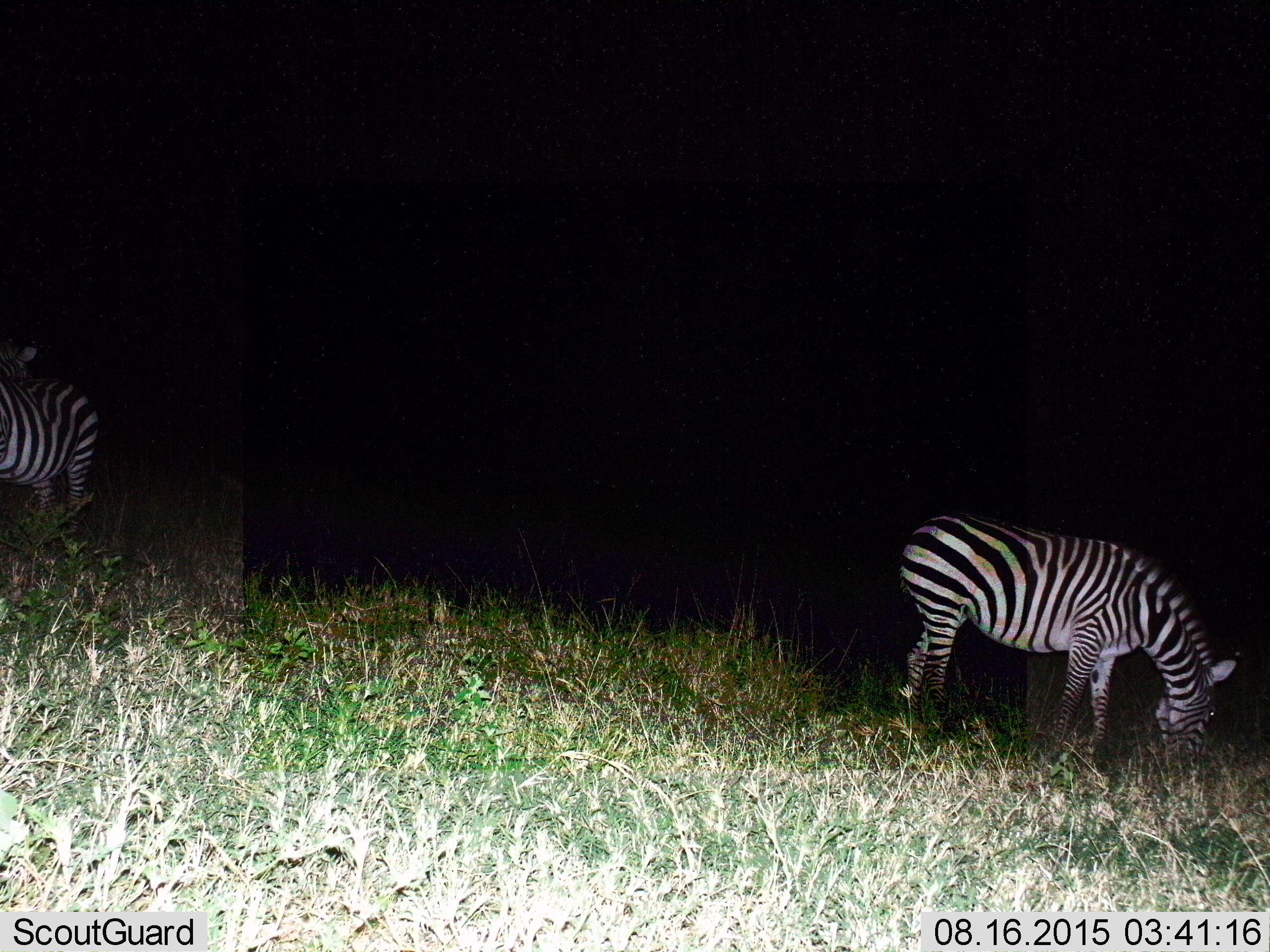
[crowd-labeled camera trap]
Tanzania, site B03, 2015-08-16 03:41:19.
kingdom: Animalia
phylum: Chordata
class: Mammalia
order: Perissodactyla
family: Equidae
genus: Equus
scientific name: Equus quagga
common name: plains zebra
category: zebra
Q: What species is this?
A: Zebra (plains zebra) (Equus quagga).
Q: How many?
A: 2.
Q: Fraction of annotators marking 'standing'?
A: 58%.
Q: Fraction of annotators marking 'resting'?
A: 5%.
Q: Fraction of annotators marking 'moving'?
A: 5%.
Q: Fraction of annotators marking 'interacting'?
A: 5%.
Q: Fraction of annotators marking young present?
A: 0%.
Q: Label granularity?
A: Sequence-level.